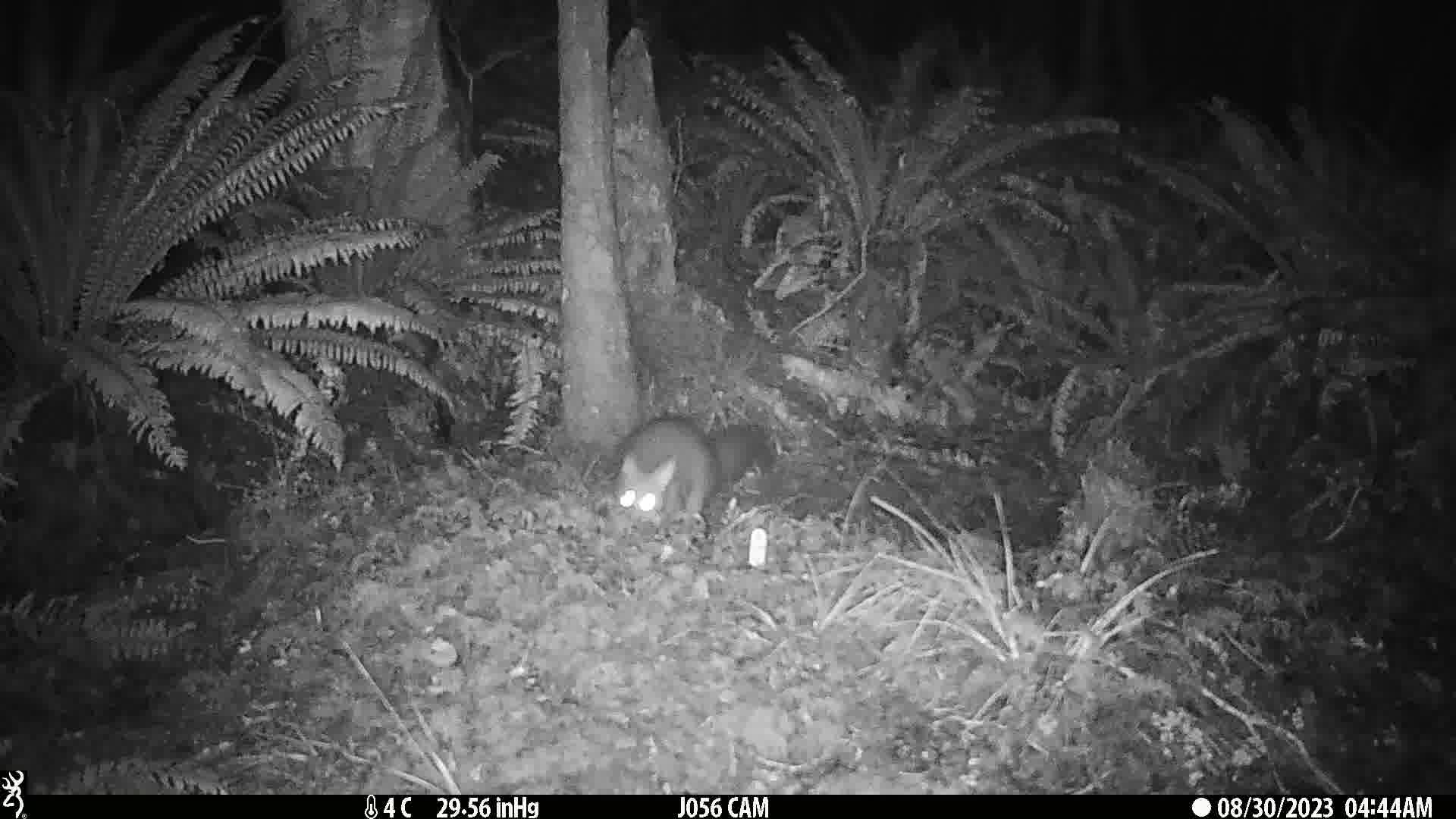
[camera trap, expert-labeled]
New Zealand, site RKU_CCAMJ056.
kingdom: Animalia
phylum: Chordata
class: Mammalia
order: Diprotodontia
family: Phalangeridae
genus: Trichosurus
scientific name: Trichosurus vulpecula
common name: common brushtail possum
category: possum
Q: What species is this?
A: Possum (common brushtail possum) (Trichosurus vulpecula).